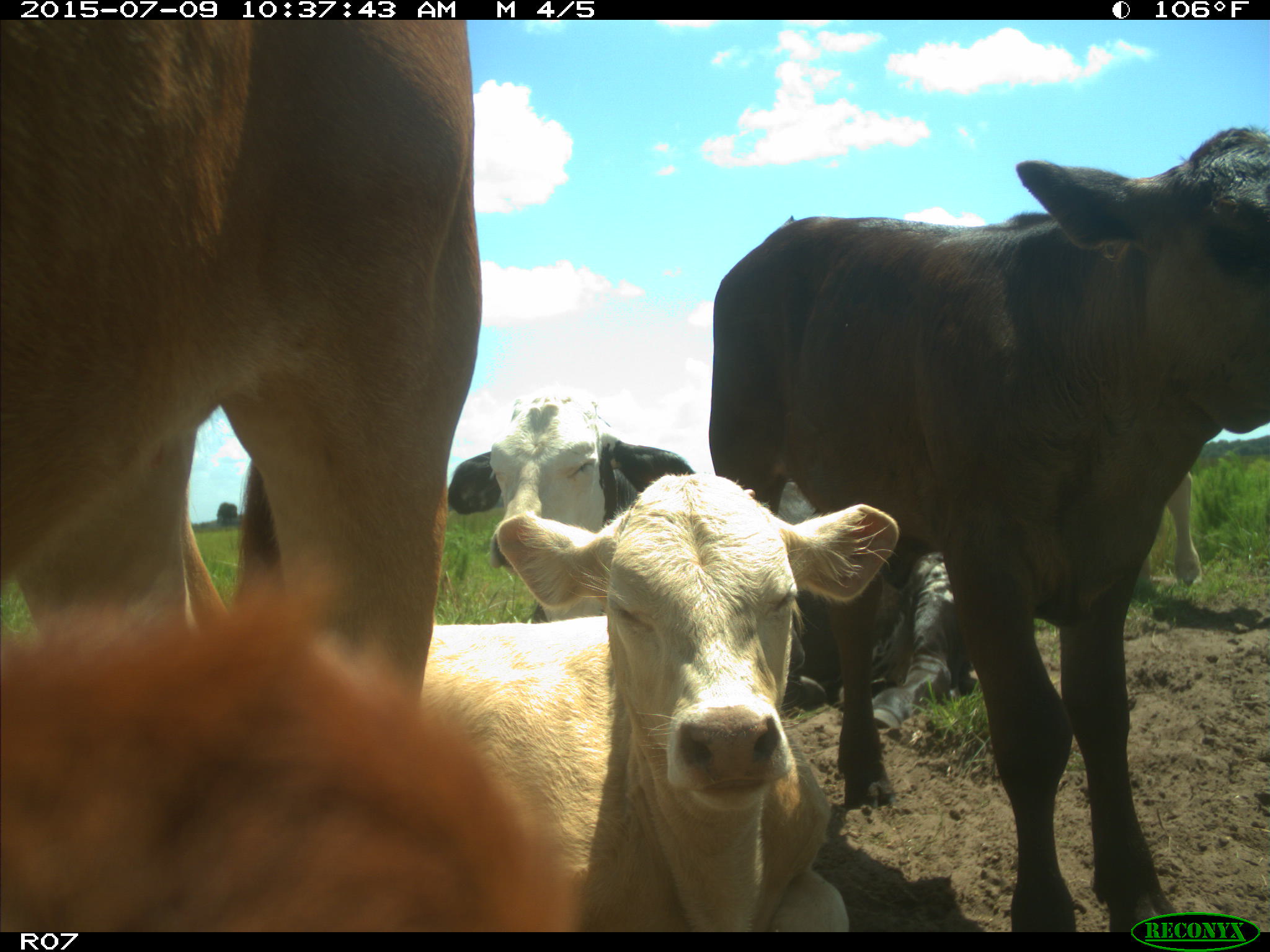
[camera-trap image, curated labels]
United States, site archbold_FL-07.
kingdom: Animalia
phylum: Chordata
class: Mammalia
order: Artiodactyla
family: Bovidae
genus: Bos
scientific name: Bos taurus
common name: domestic cow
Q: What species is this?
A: Bos taurus (domestic cow).